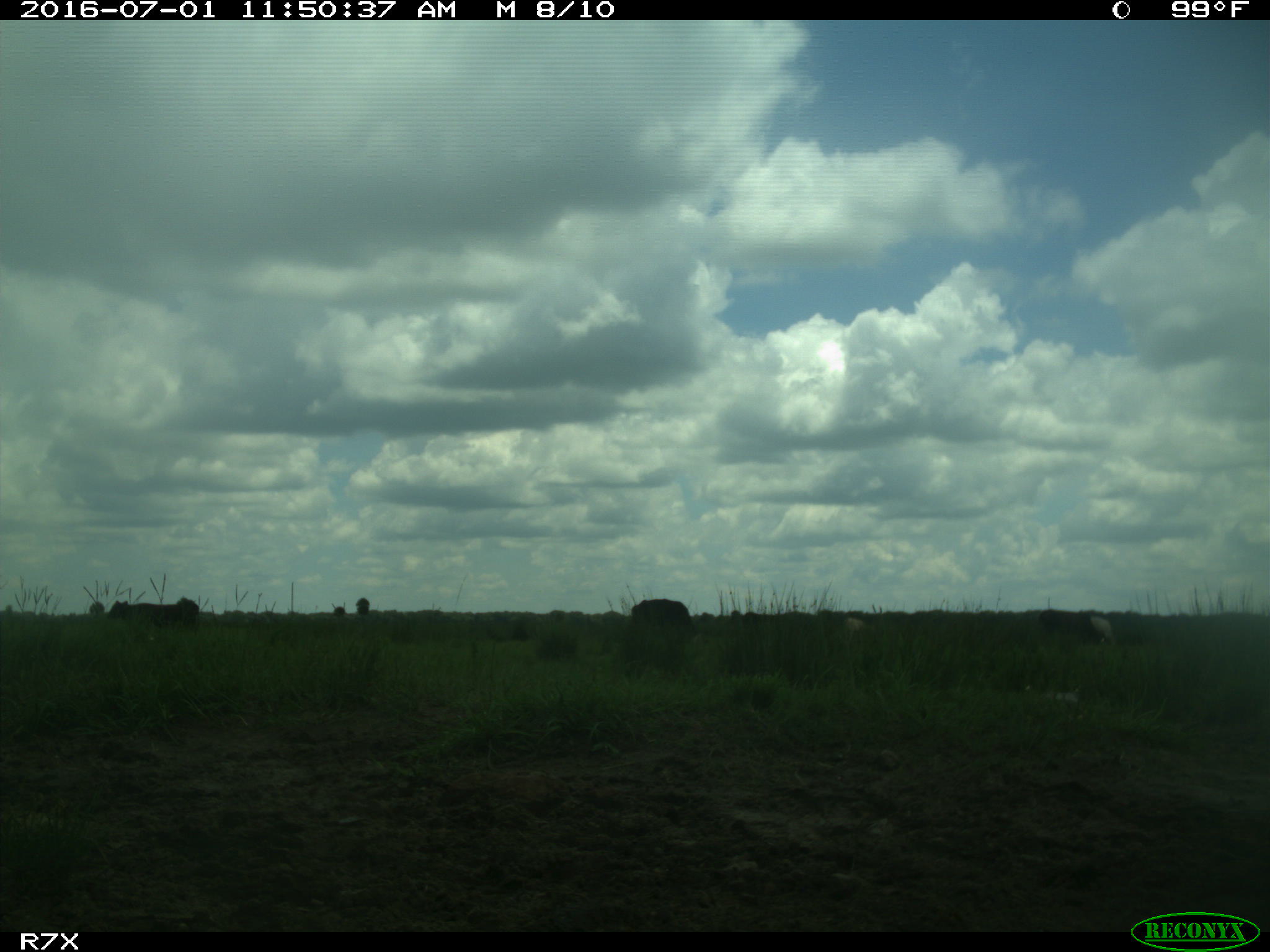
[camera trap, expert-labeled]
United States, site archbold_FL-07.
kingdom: Animalia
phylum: Chordata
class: Mammalia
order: Artiodactyla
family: Bovidae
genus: Bos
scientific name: Bos taurus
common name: domestic cow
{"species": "Bos taurus (domestic cow)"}